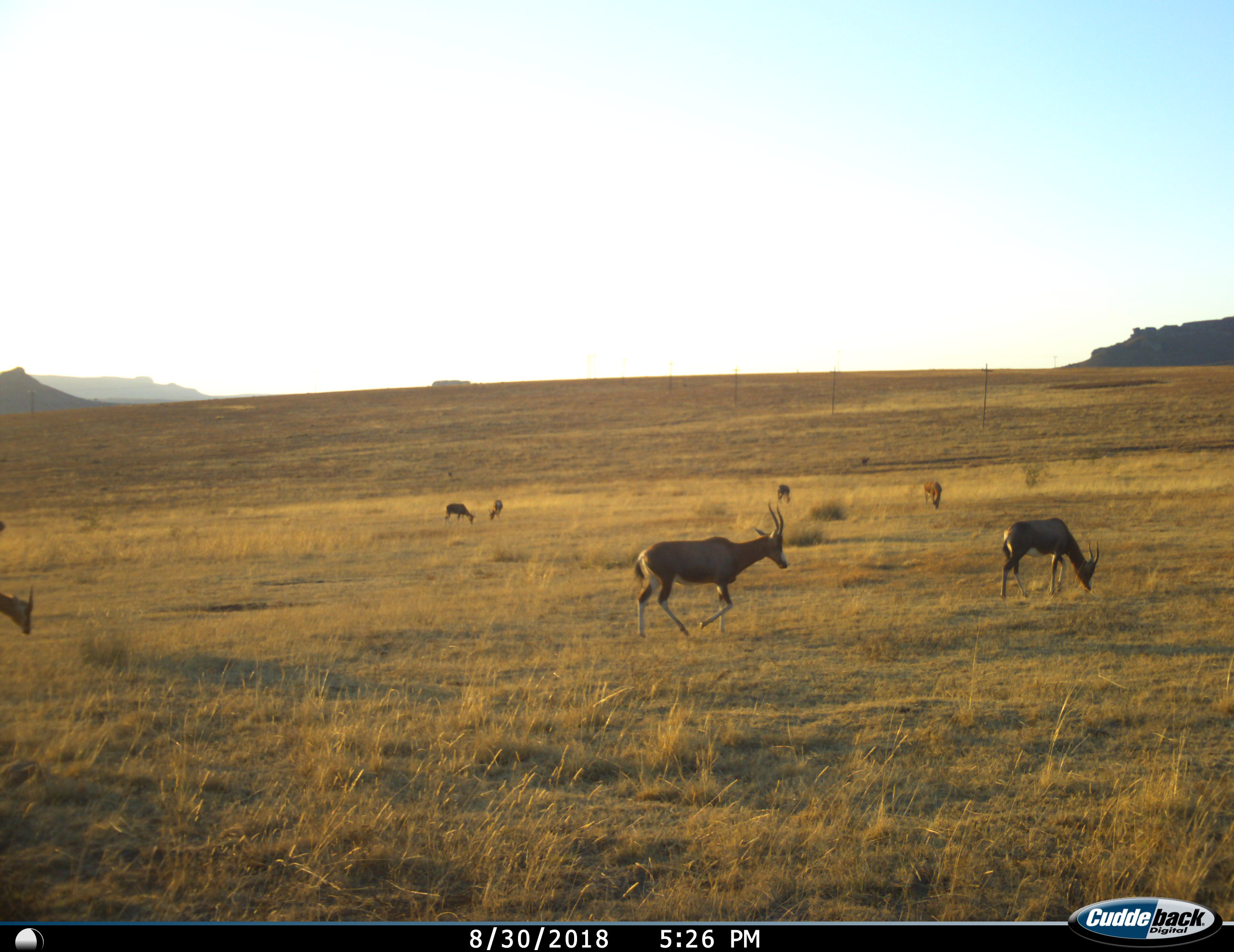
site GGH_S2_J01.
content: unidentified animal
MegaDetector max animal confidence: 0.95